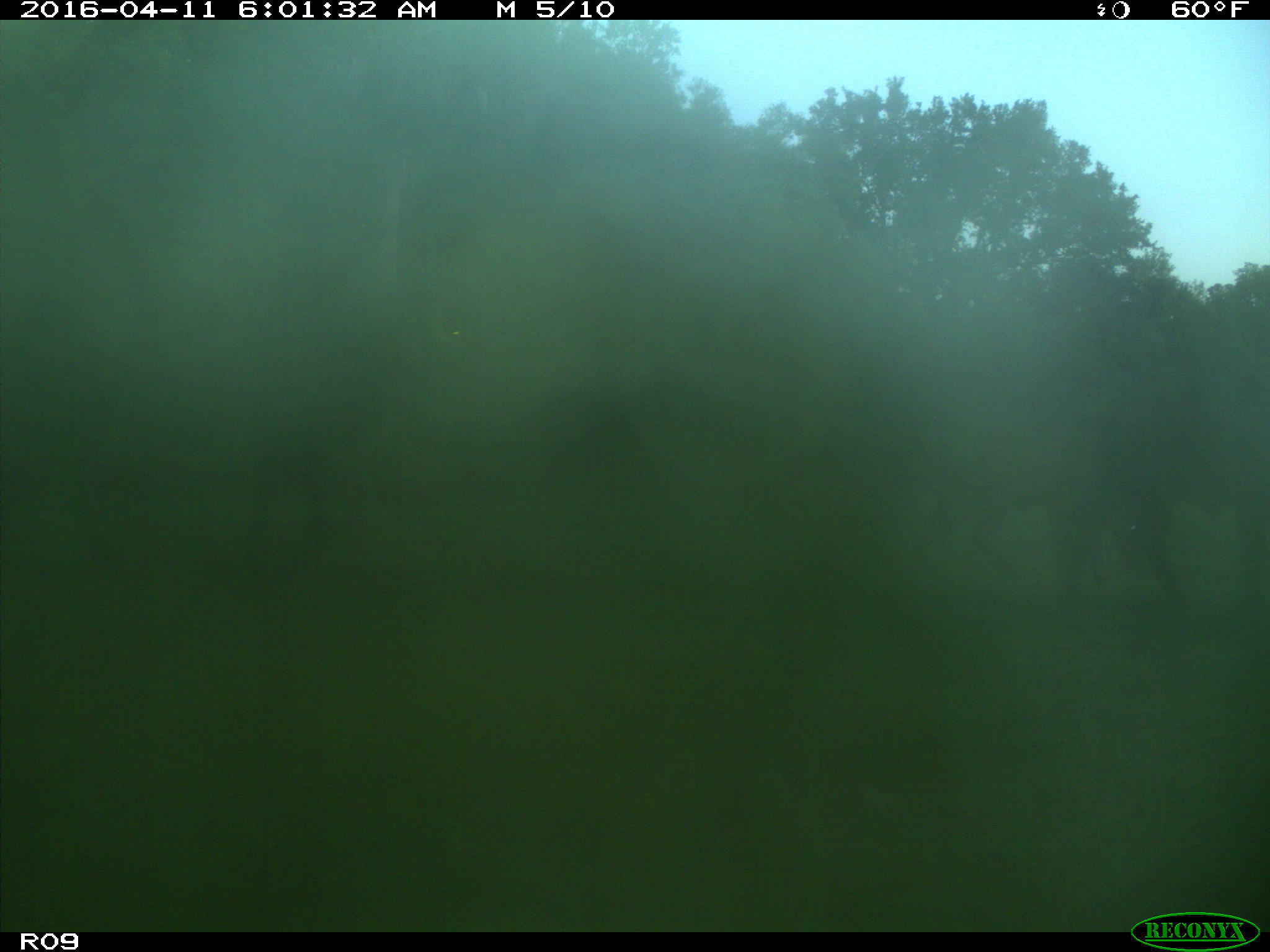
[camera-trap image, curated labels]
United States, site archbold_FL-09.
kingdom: Animalia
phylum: Chordata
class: Mammalia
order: Artiodactyla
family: Bovidae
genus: Bos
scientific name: Bos taurus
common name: domestic cow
Bos taurus (domestic cow).